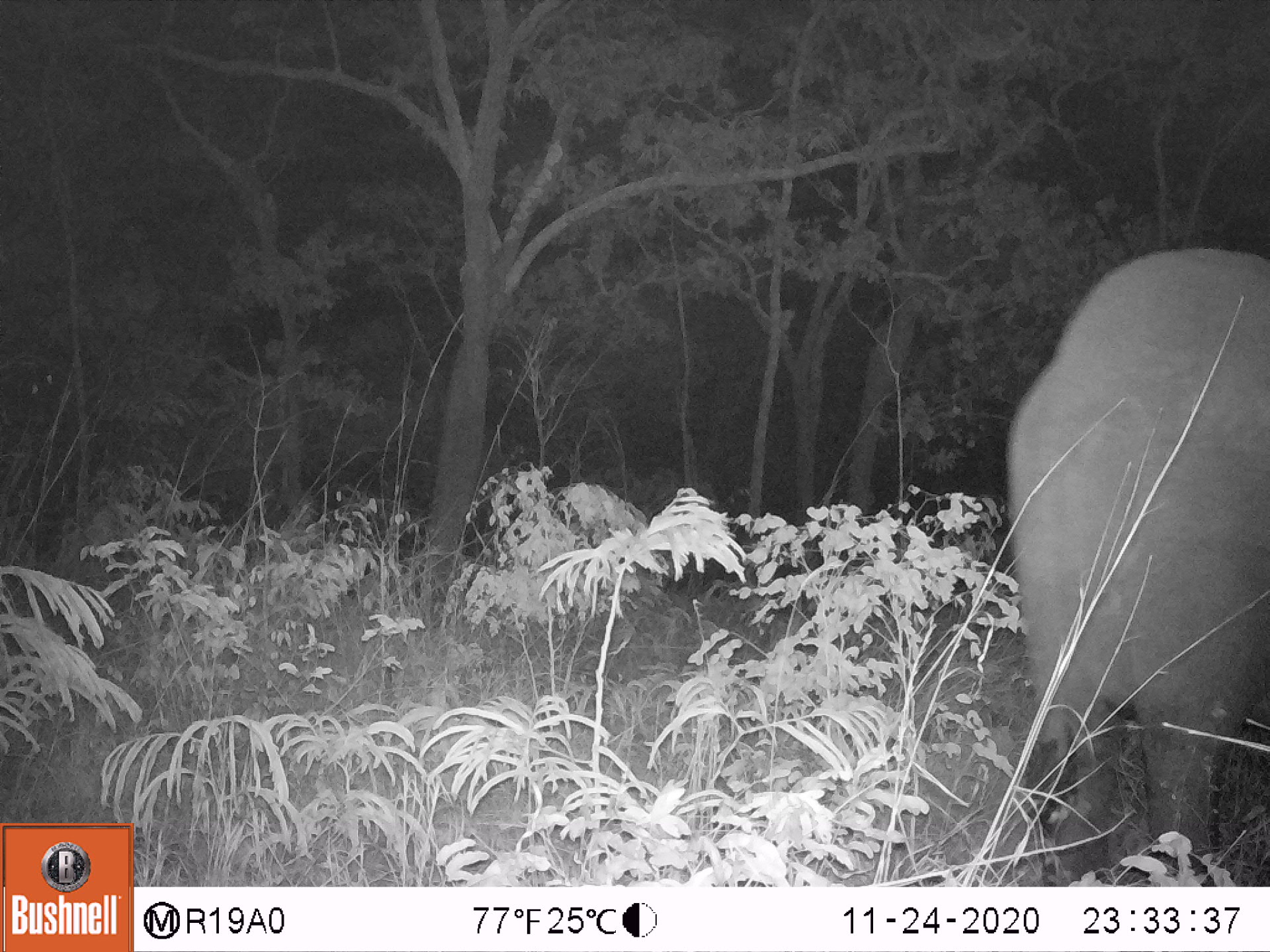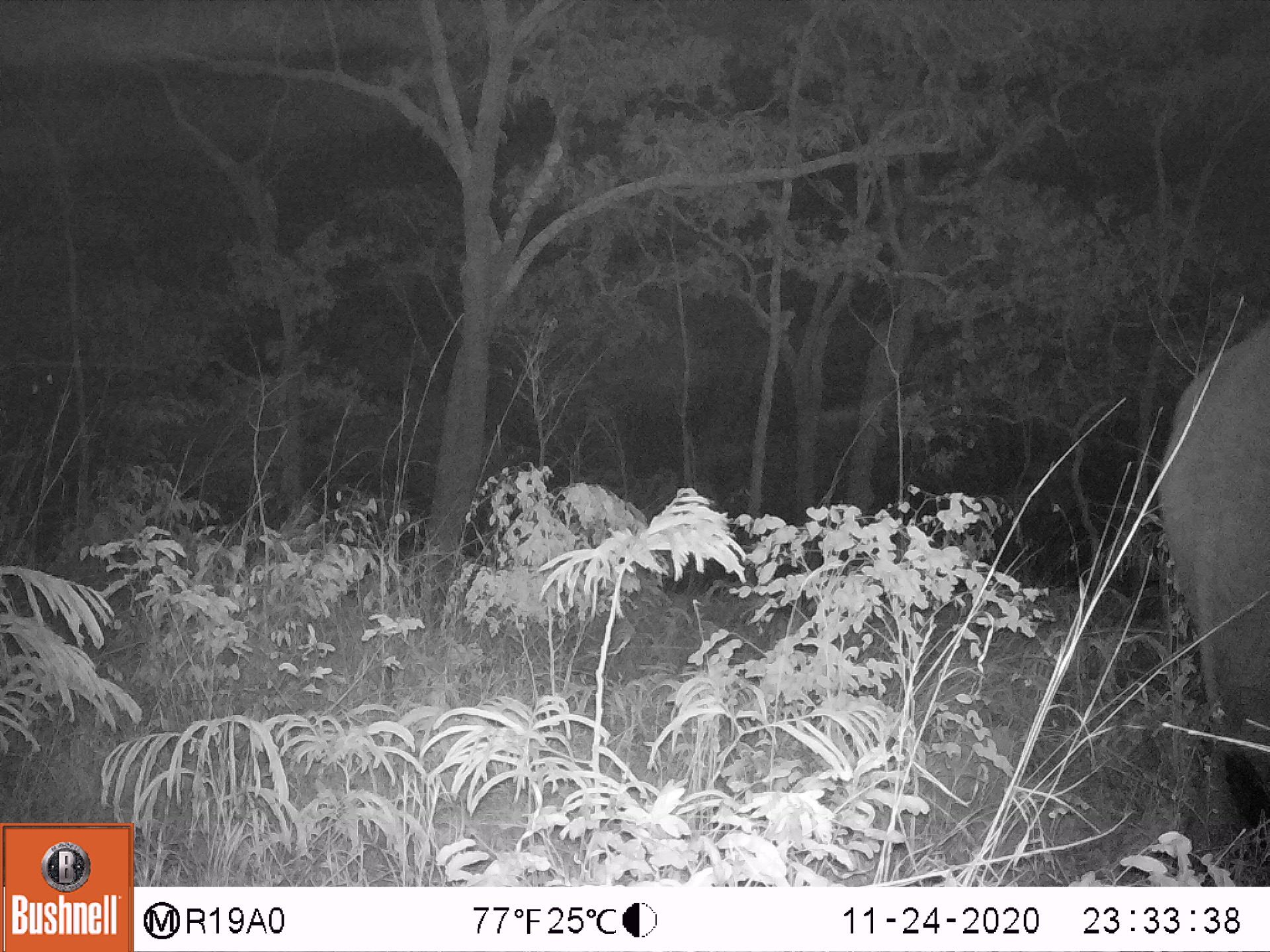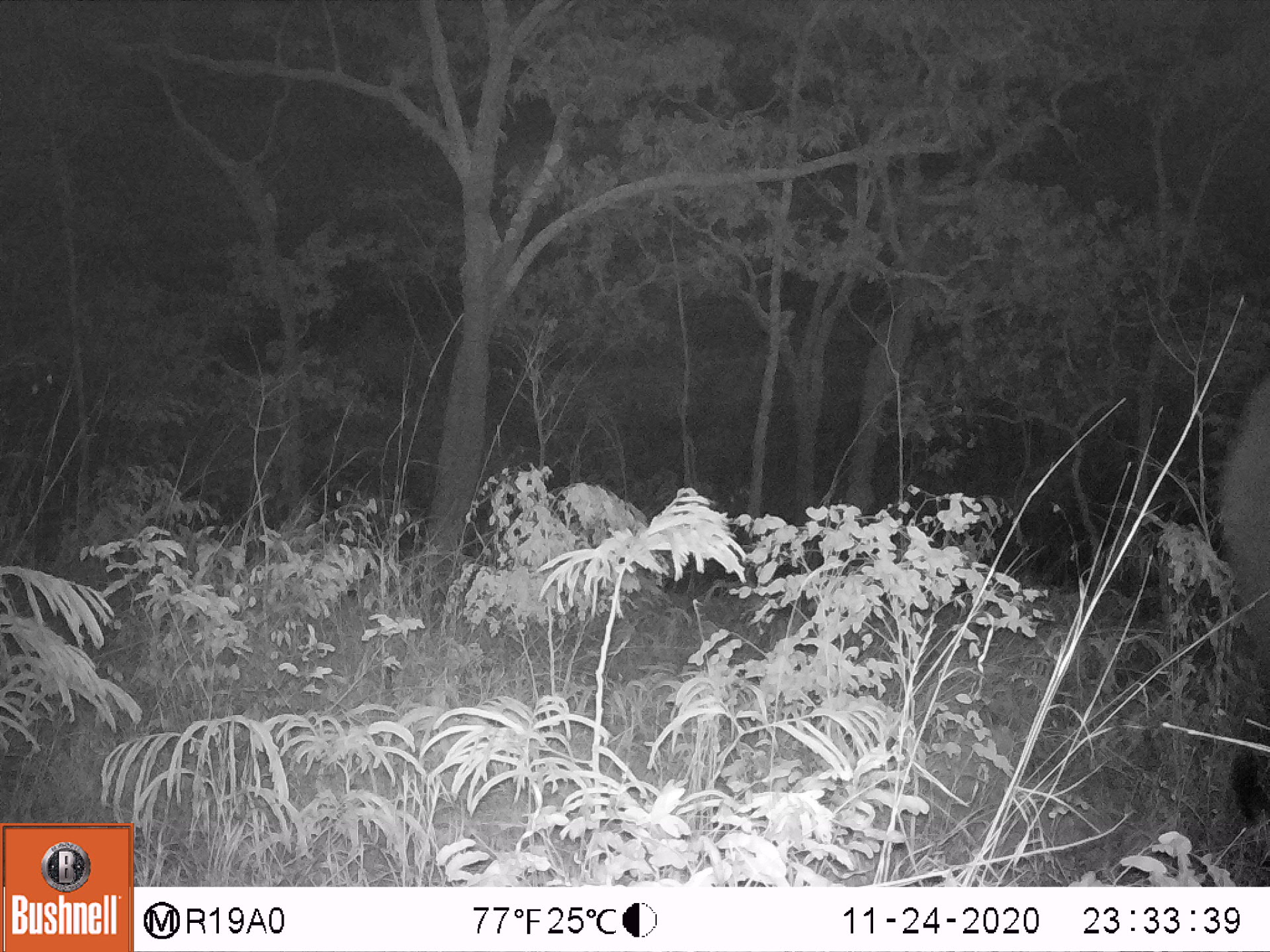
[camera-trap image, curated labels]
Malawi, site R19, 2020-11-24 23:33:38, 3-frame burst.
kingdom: Animalia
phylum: Chordata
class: Mammalia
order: Proboscidea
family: Elephantidae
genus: Loxodonta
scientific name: Loxodonta africana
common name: african savanna elephant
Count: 1.